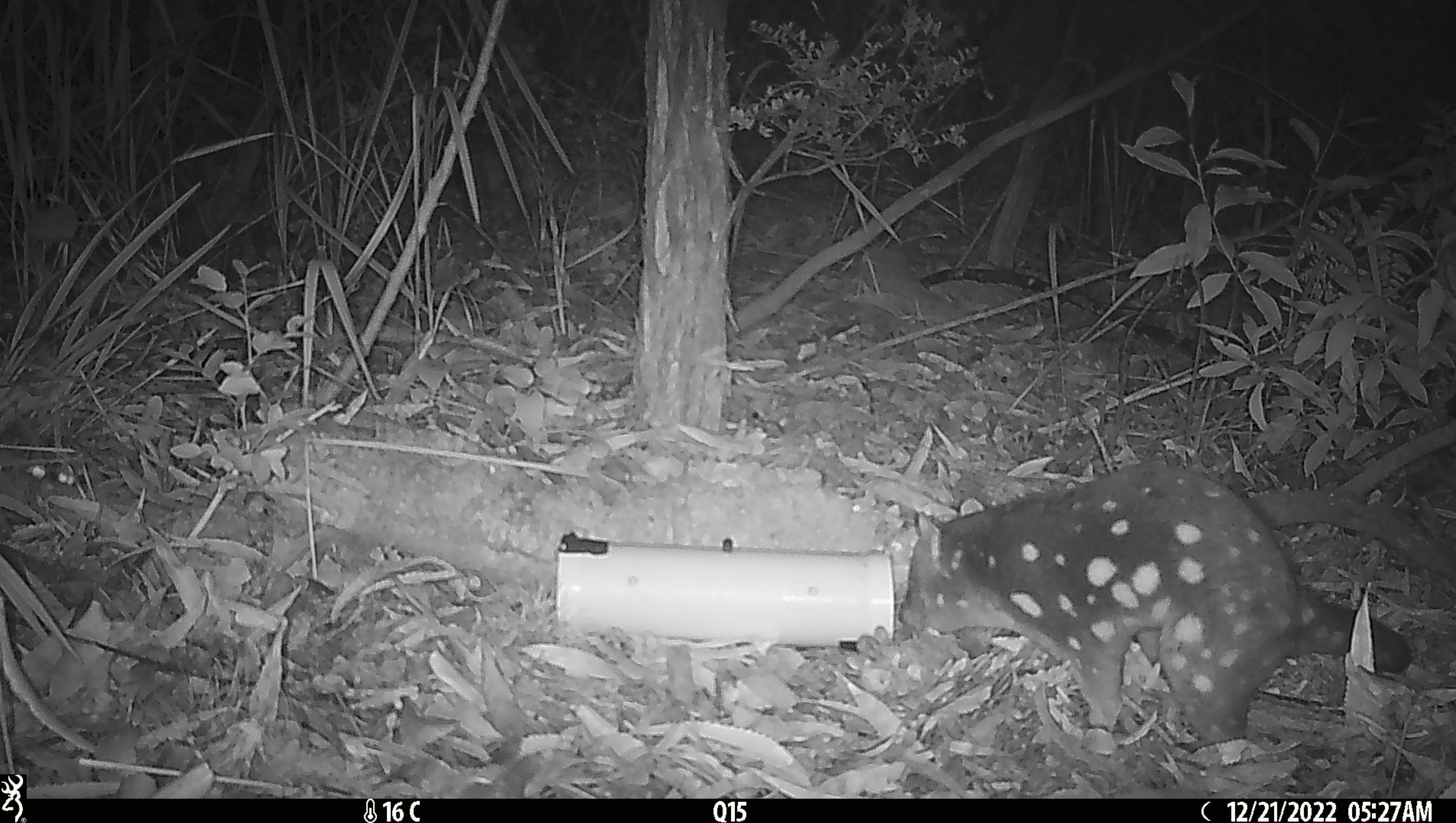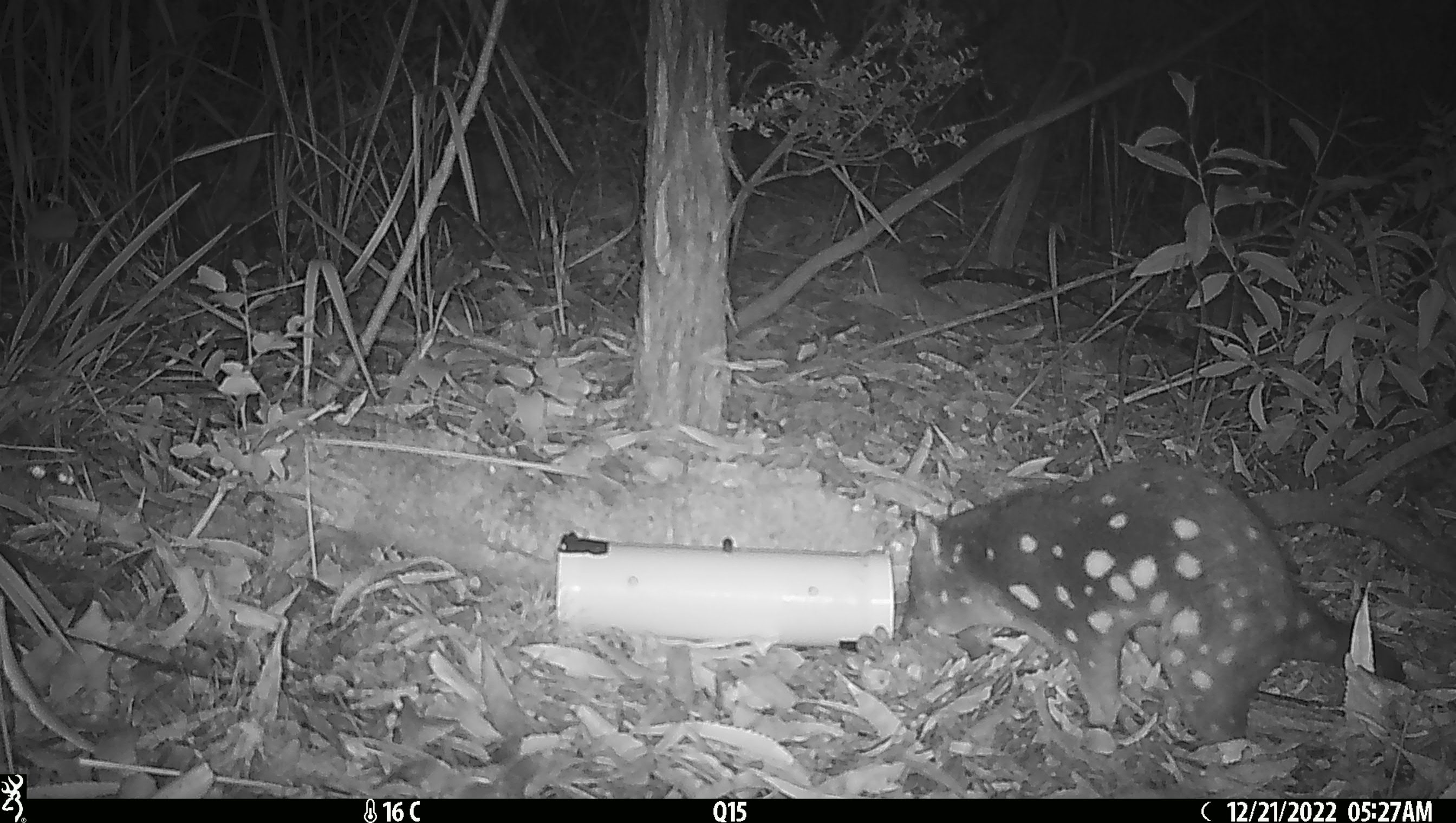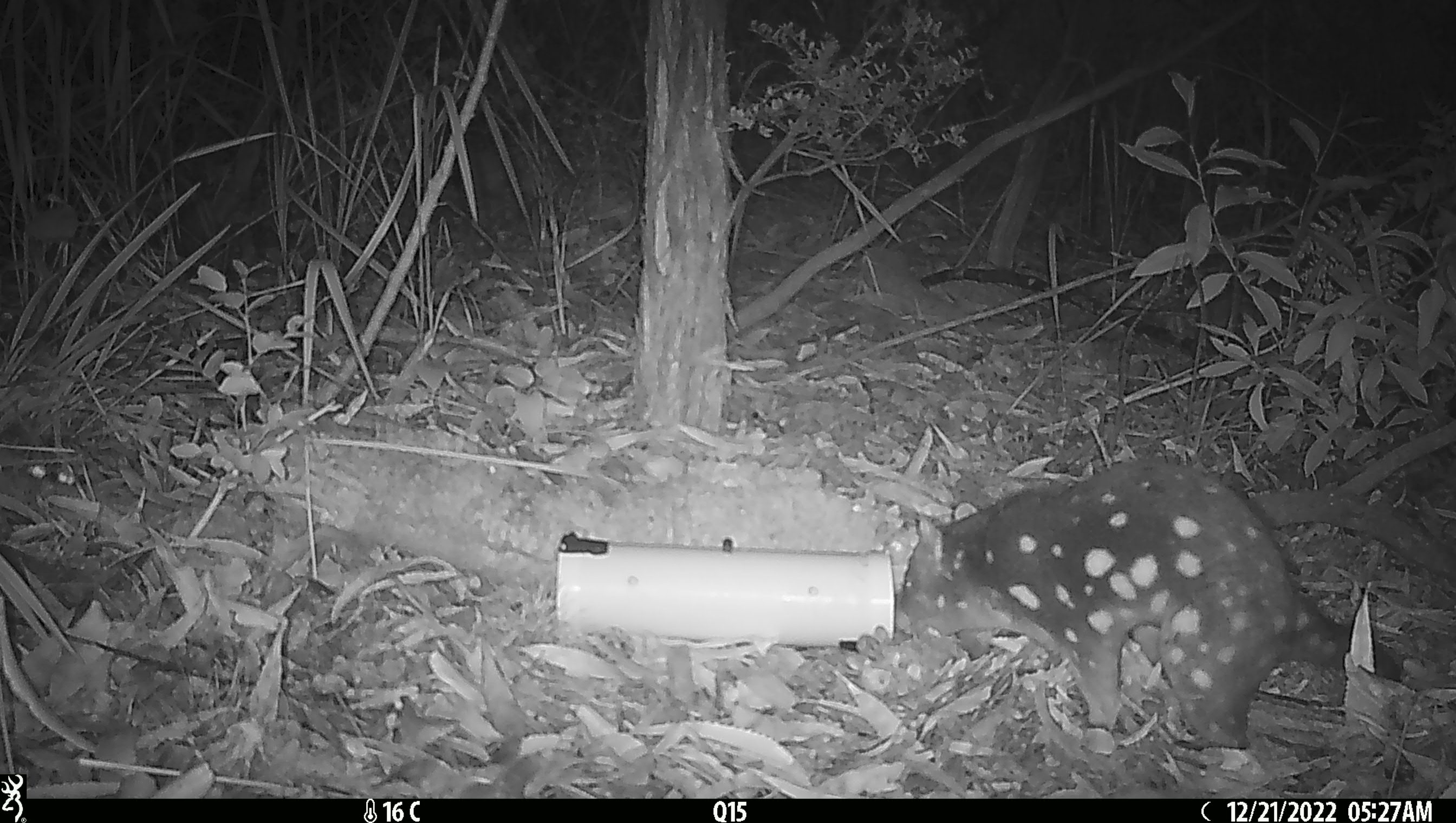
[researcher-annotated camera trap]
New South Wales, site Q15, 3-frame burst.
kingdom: Animalia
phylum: Chordata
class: Mammalia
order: Dasyuromorphia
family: Dasyuridae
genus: Dasyurus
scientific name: Dasyurus maculatus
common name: spotted-tailed quoll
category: quoll